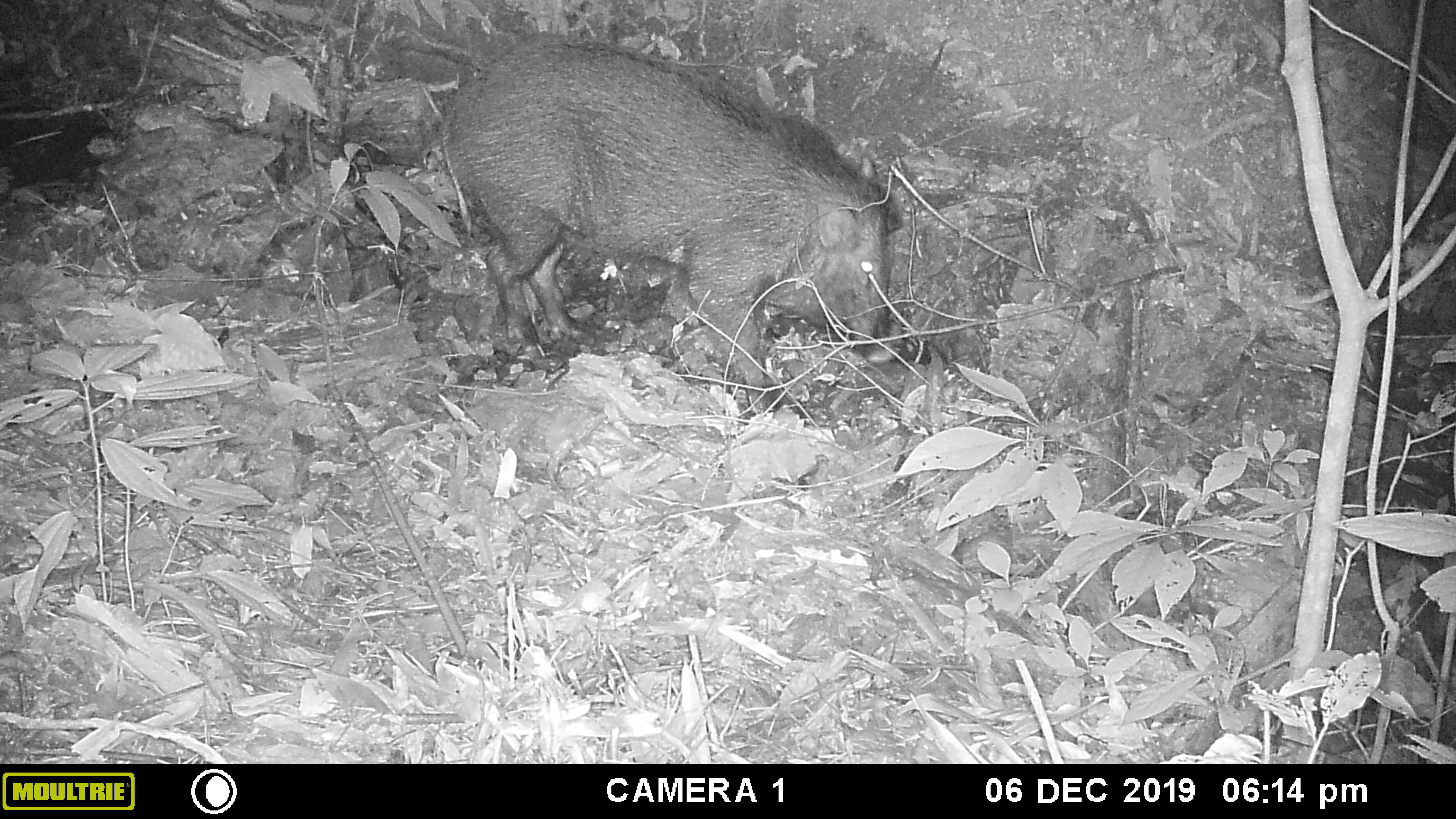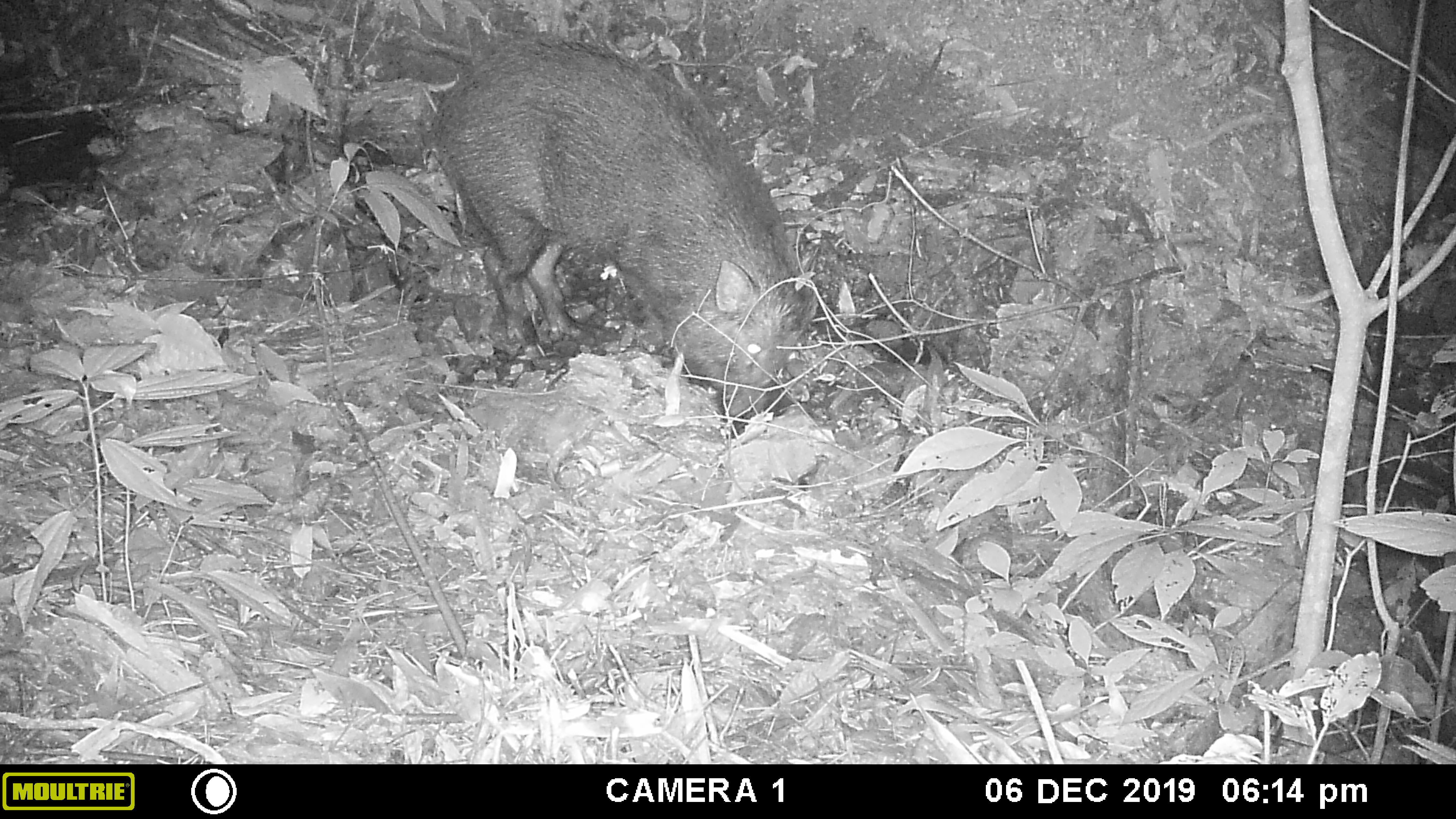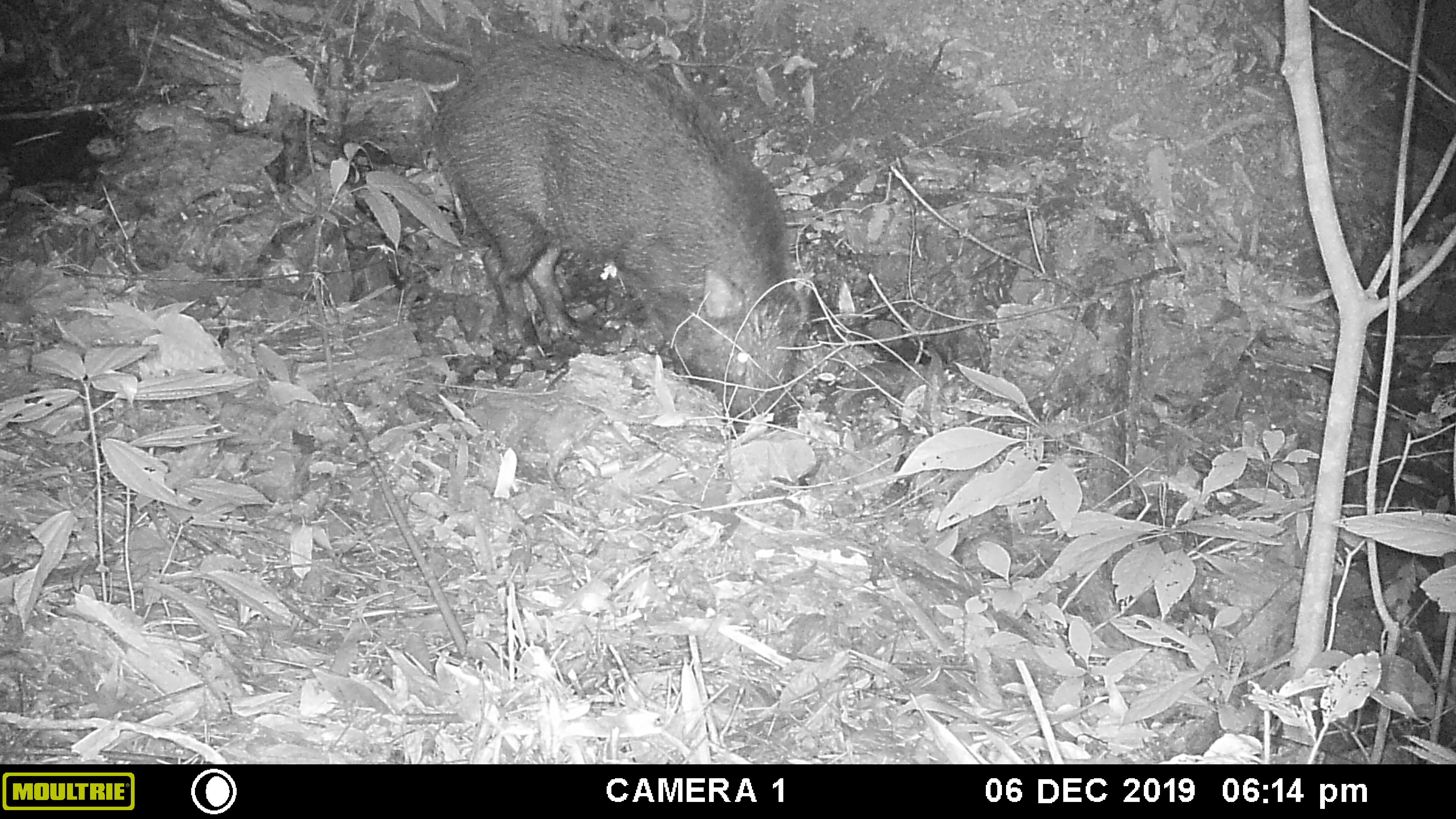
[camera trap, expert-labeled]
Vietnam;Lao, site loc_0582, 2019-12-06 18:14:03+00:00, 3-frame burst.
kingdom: Animalia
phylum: Chordata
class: Mammalia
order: Artiodactyla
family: Suidae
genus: Sus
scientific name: Sus scrofa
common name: eurasian wild pig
Eurasian wild pig (Sus scrofa). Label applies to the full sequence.